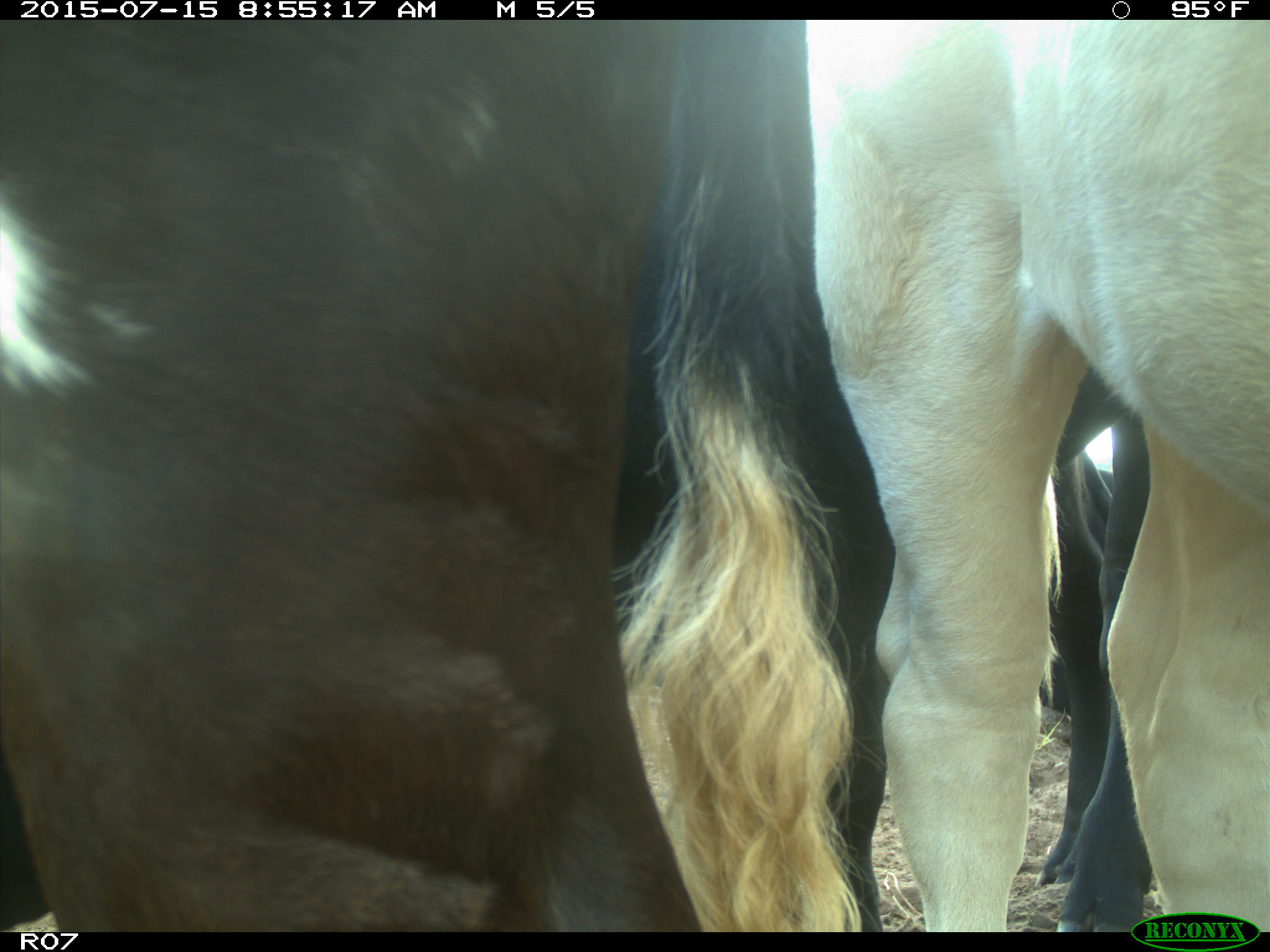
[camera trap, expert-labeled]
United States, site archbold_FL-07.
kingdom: Animalia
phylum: Chordata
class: Mammalia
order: Artiodactyla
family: Bovidae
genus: Bos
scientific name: Bos taurus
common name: domestic cow